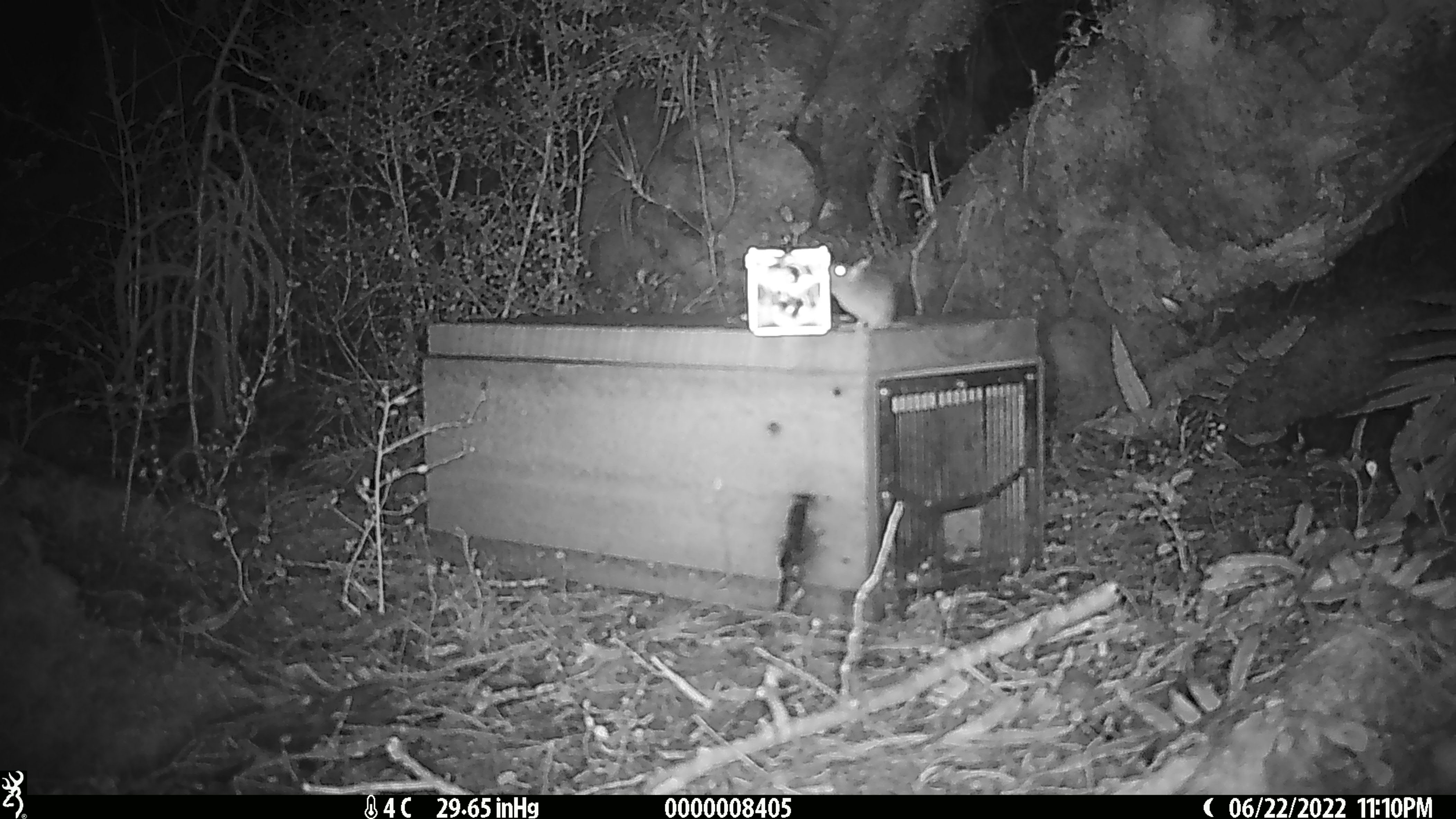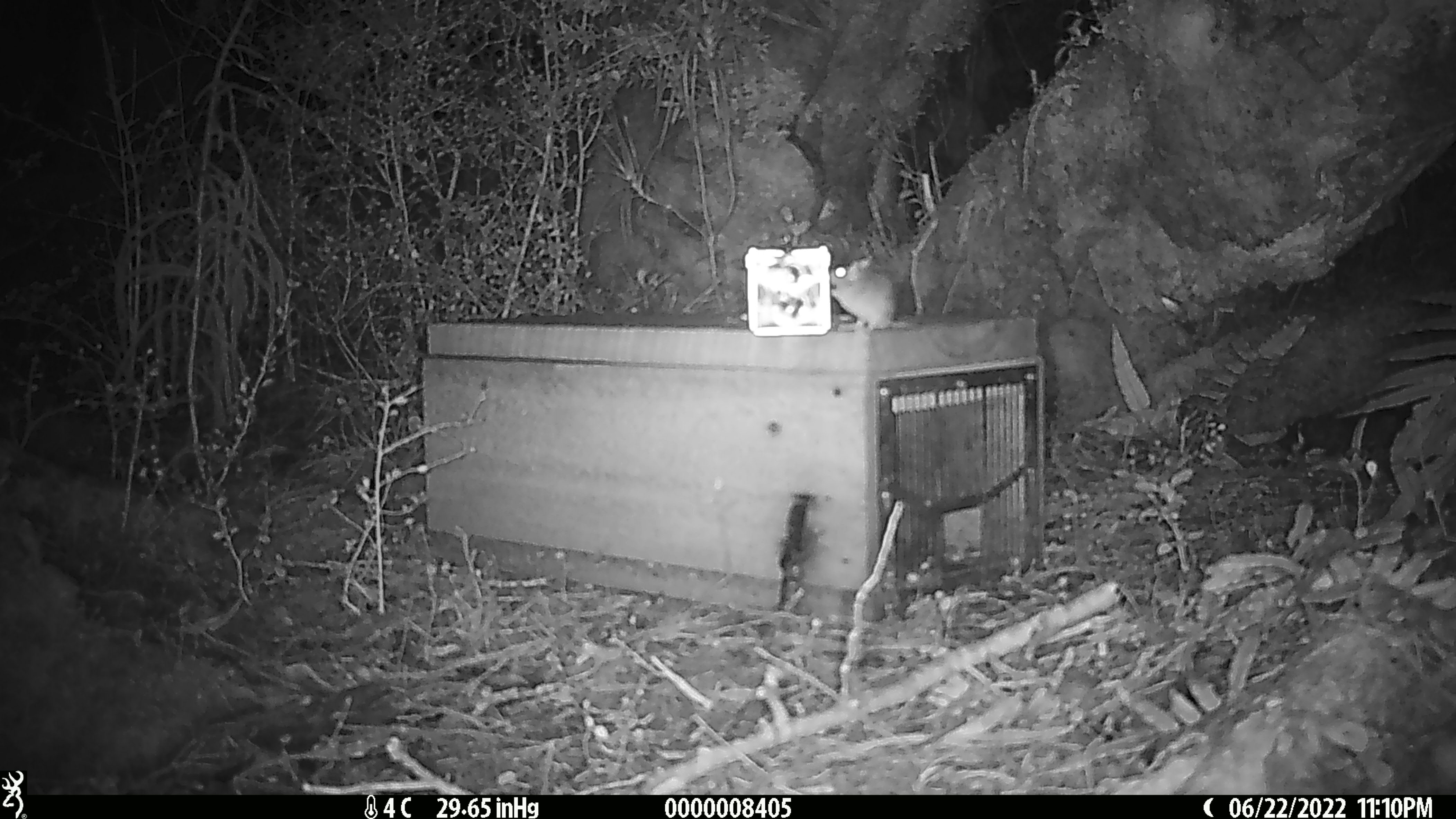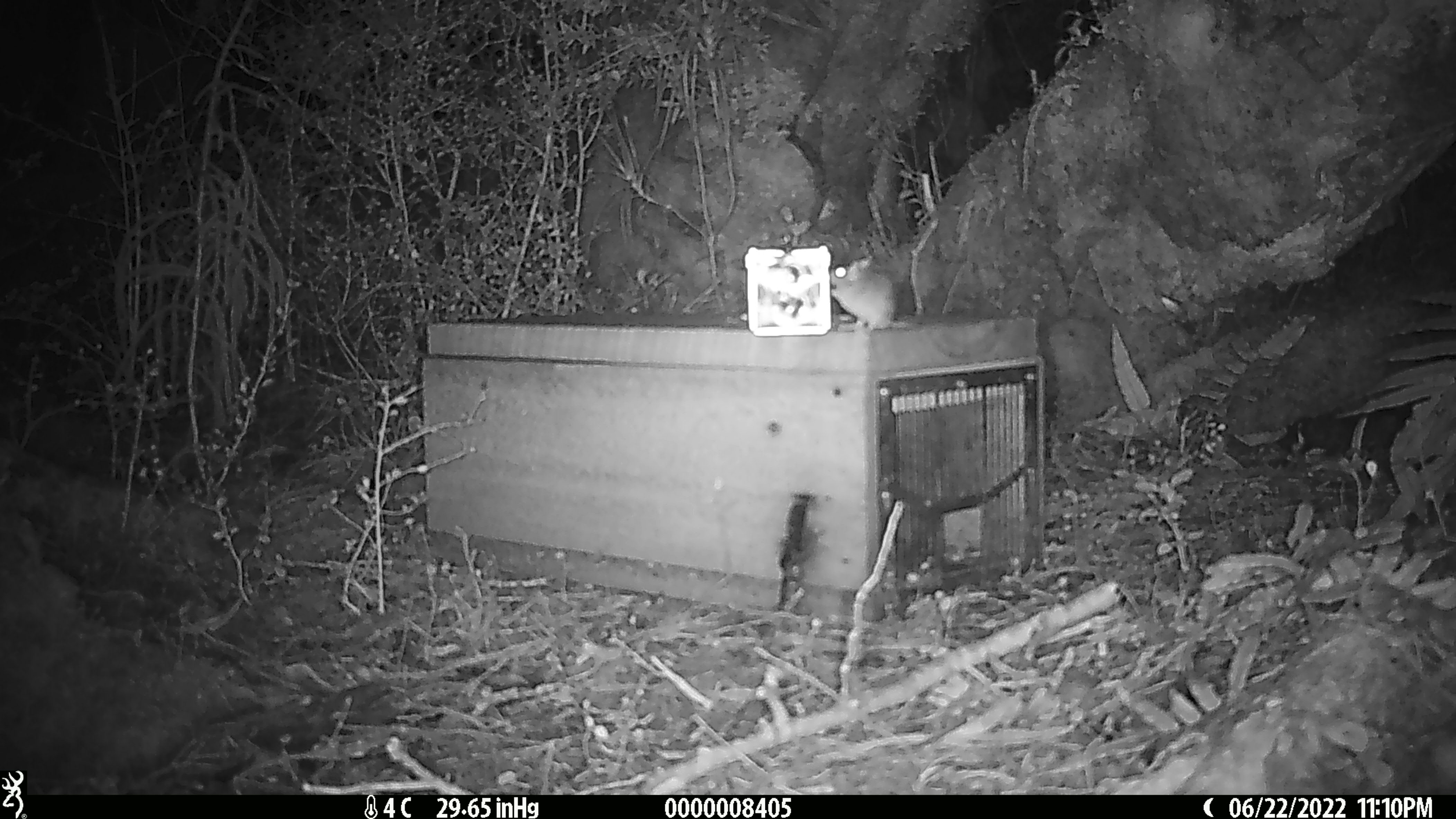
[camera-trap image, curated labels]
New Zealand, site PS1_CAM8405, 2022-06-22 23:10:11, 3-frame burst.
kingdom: Animalia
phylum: Chordata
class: Mammalia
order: Rodentia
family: Muridae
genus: Mus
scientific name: Mus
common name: mouse